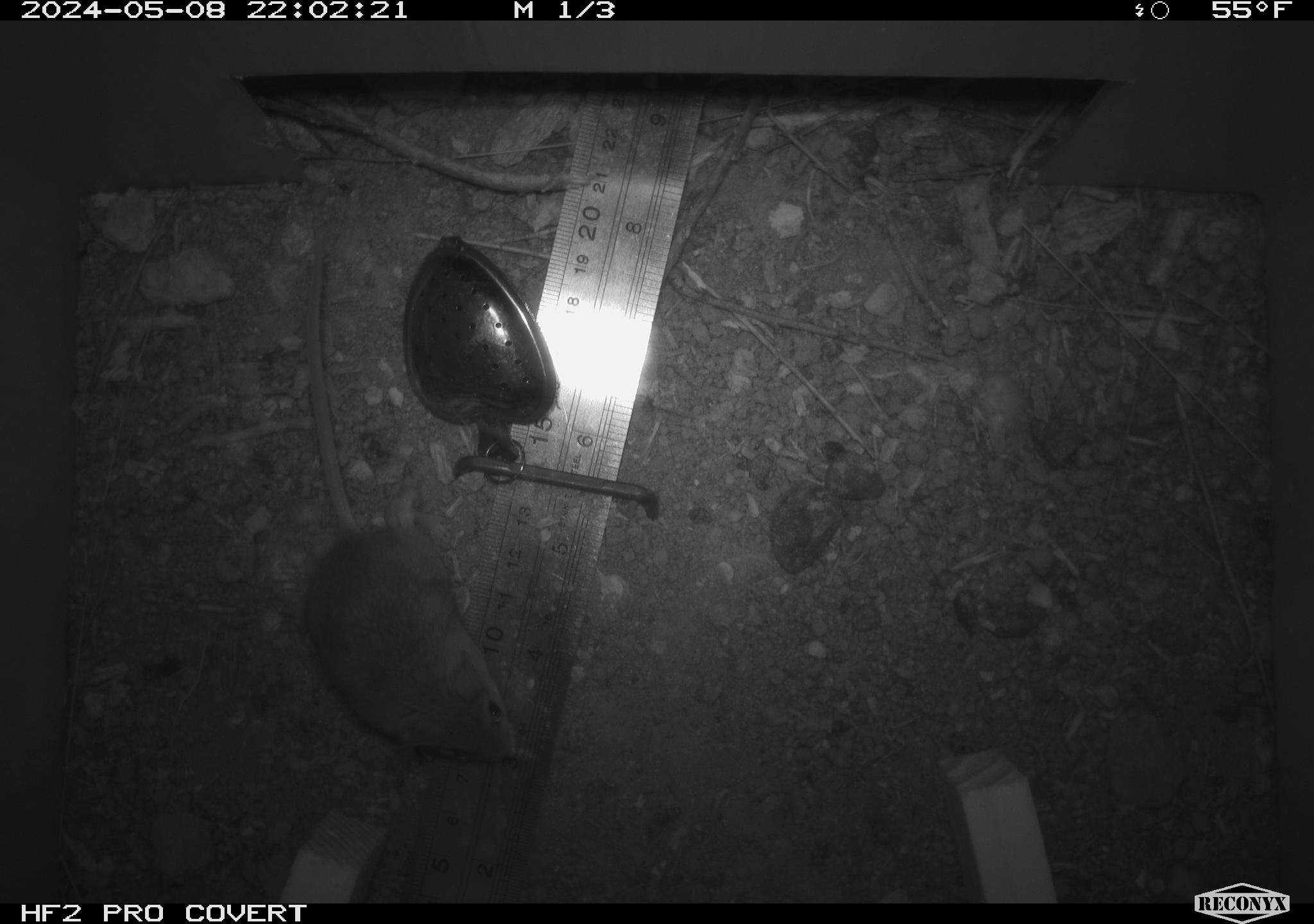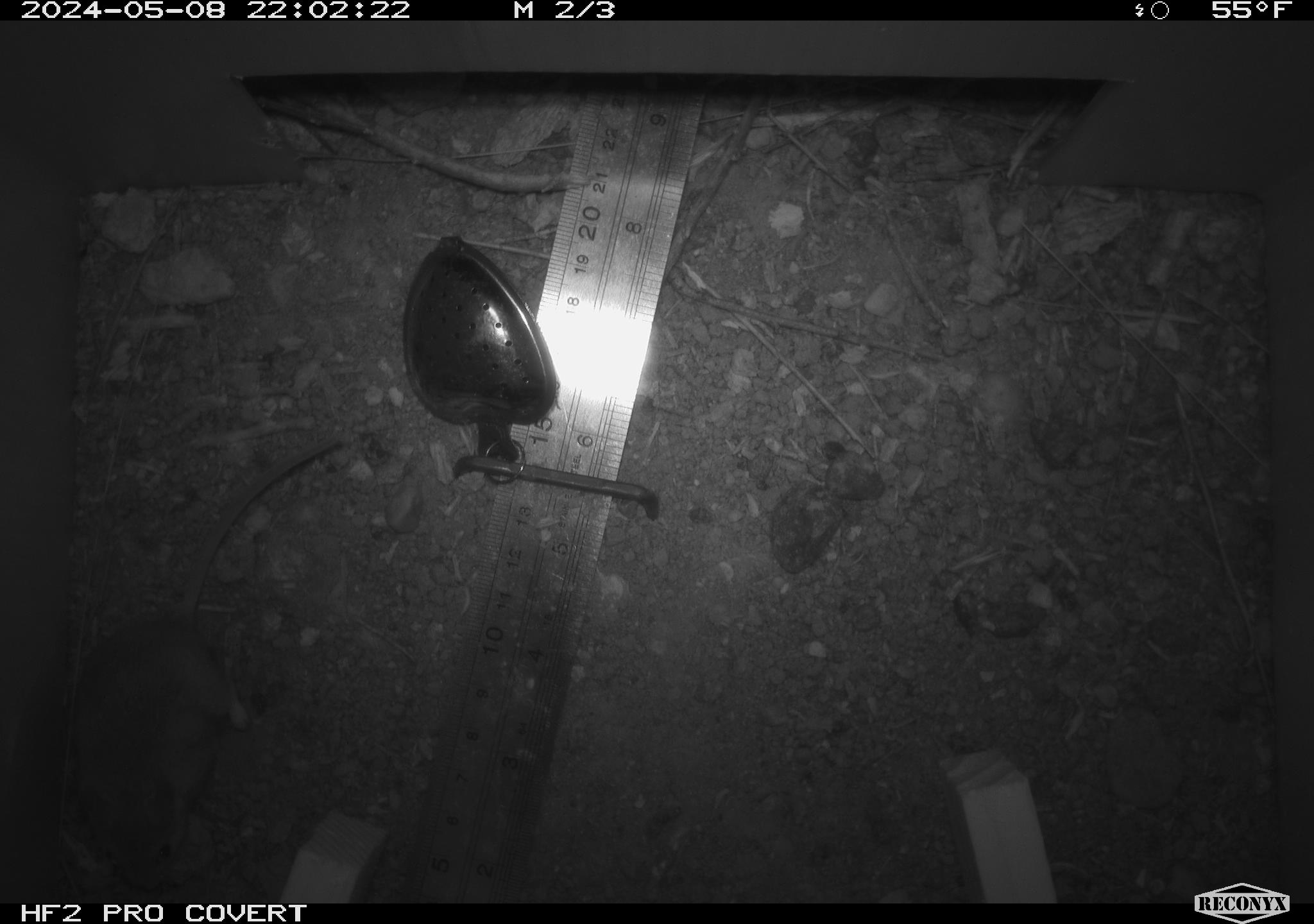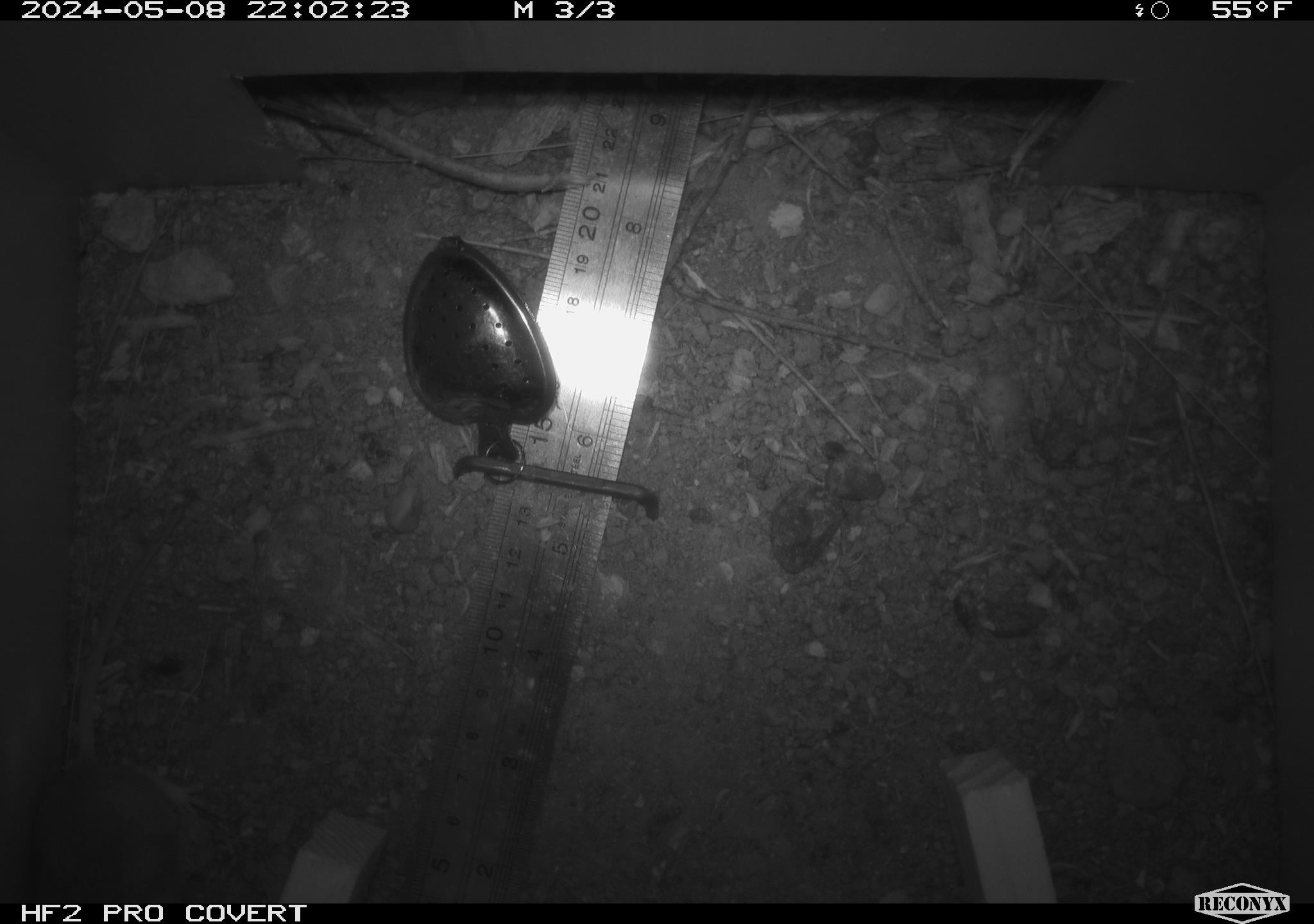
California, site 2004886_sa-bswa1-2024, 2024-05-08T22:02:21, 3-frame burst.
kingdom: Animalia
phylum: Chordata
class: Mammalia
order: Rodentia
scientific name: Rodentia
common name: mouse species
Mouse species (Rodentia).